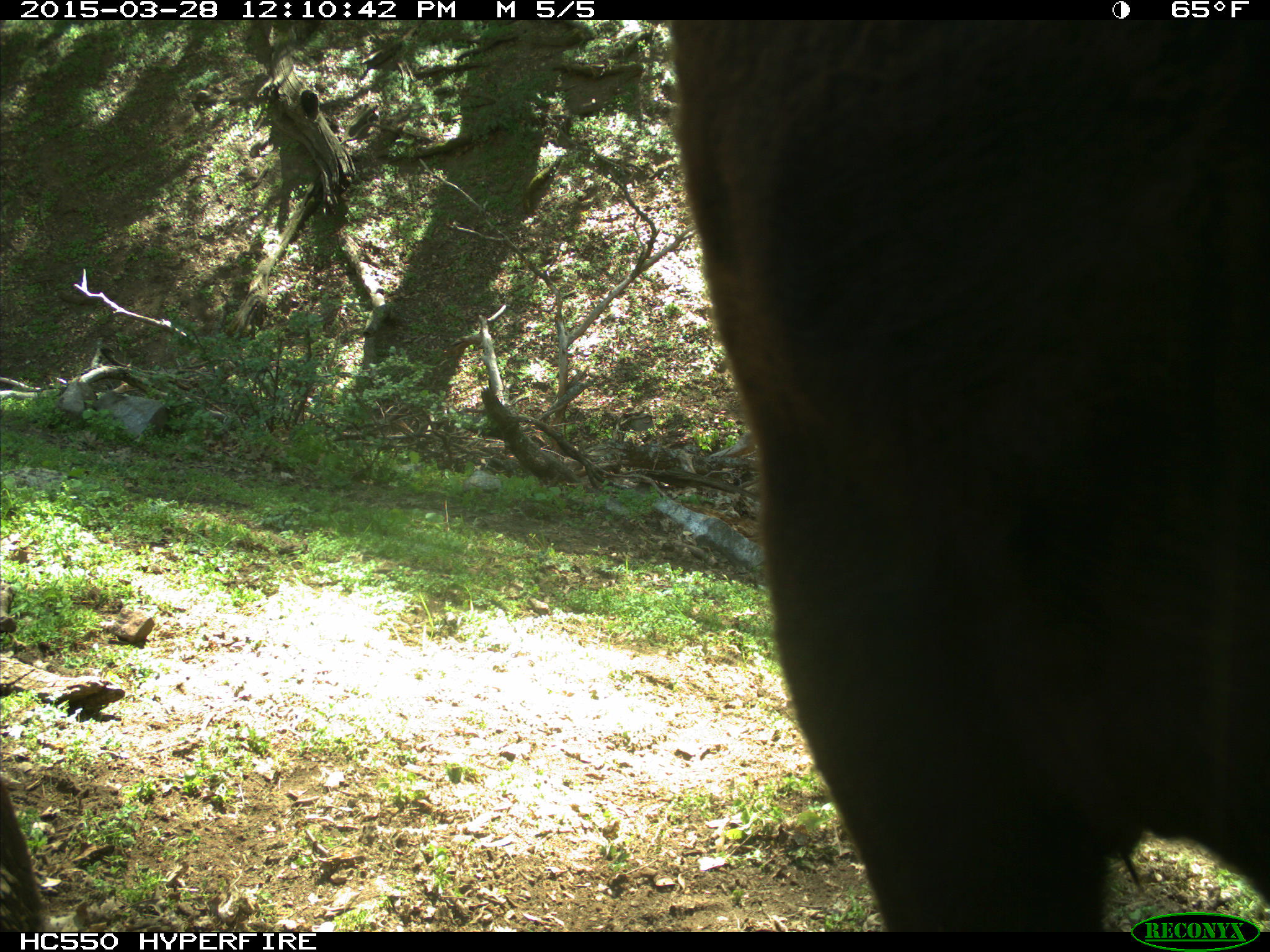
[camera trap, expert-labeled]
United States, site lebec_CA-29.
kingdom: Animalia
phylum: Chordata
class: Mammalia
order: Artiodactyla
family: Bovidae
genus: Bos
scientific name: Bos taurus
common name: domestic cow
Bos taurus (domestic cow).